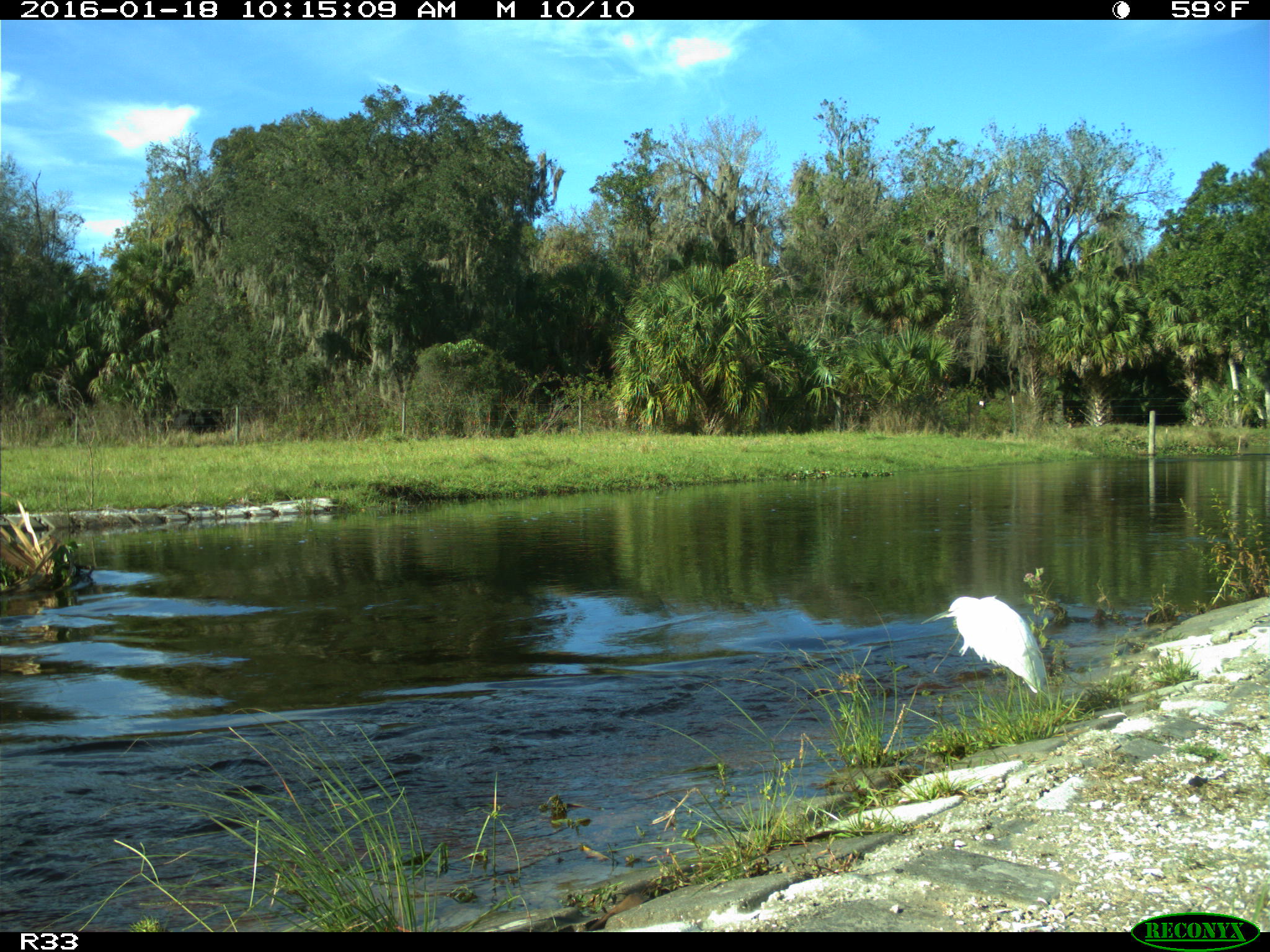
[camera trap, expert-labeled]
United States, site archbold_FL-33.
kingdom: Animalia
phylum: Chordata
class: Aves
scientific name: Aves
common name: birds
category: unidentified bird